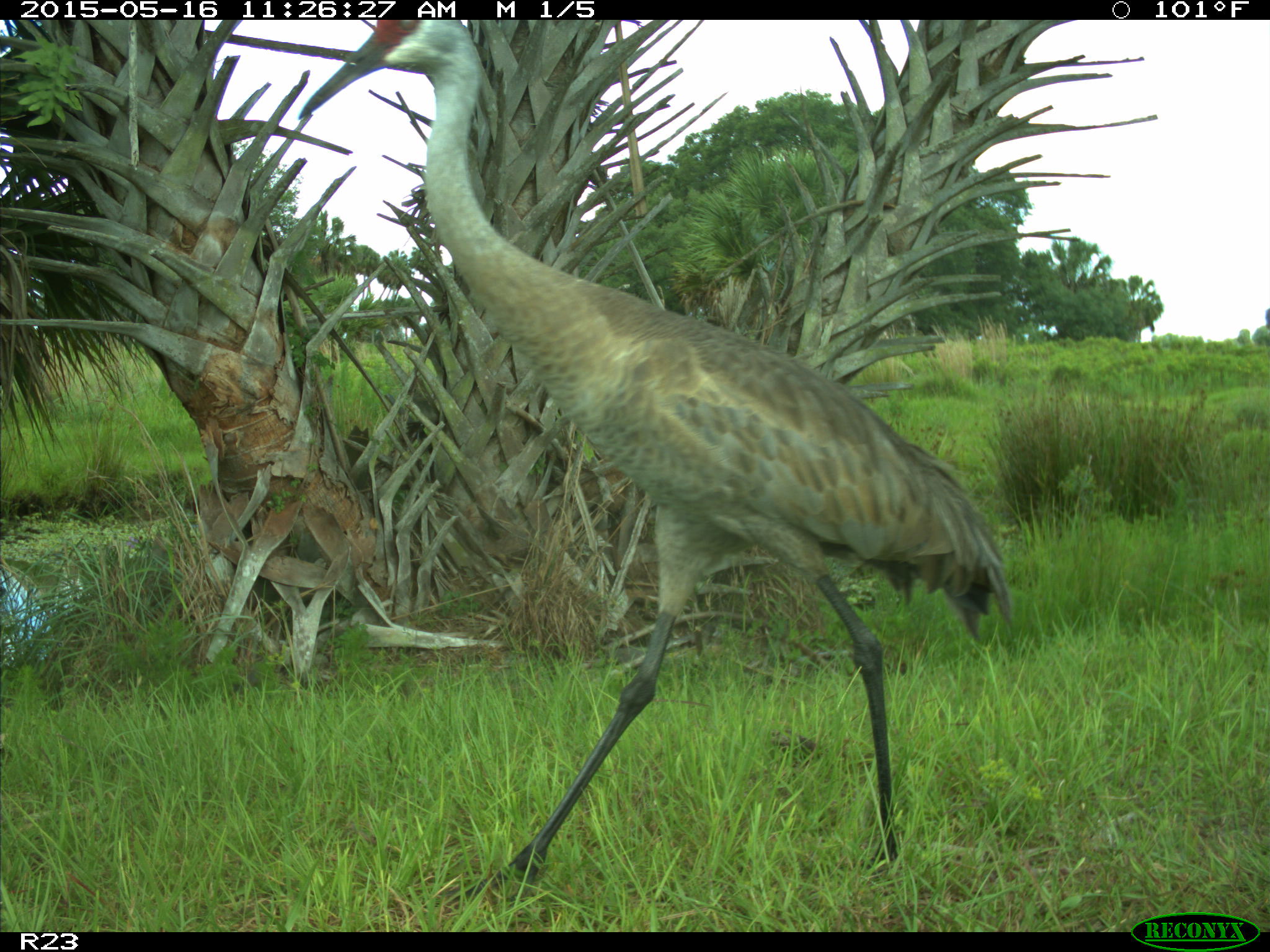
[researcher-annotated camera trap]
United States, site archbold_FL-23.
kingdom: Animalia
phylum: Chordata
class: Mammalia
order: Artiodactyla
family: Bovidae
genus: Bos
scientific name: Bos taurus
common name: domestic cow